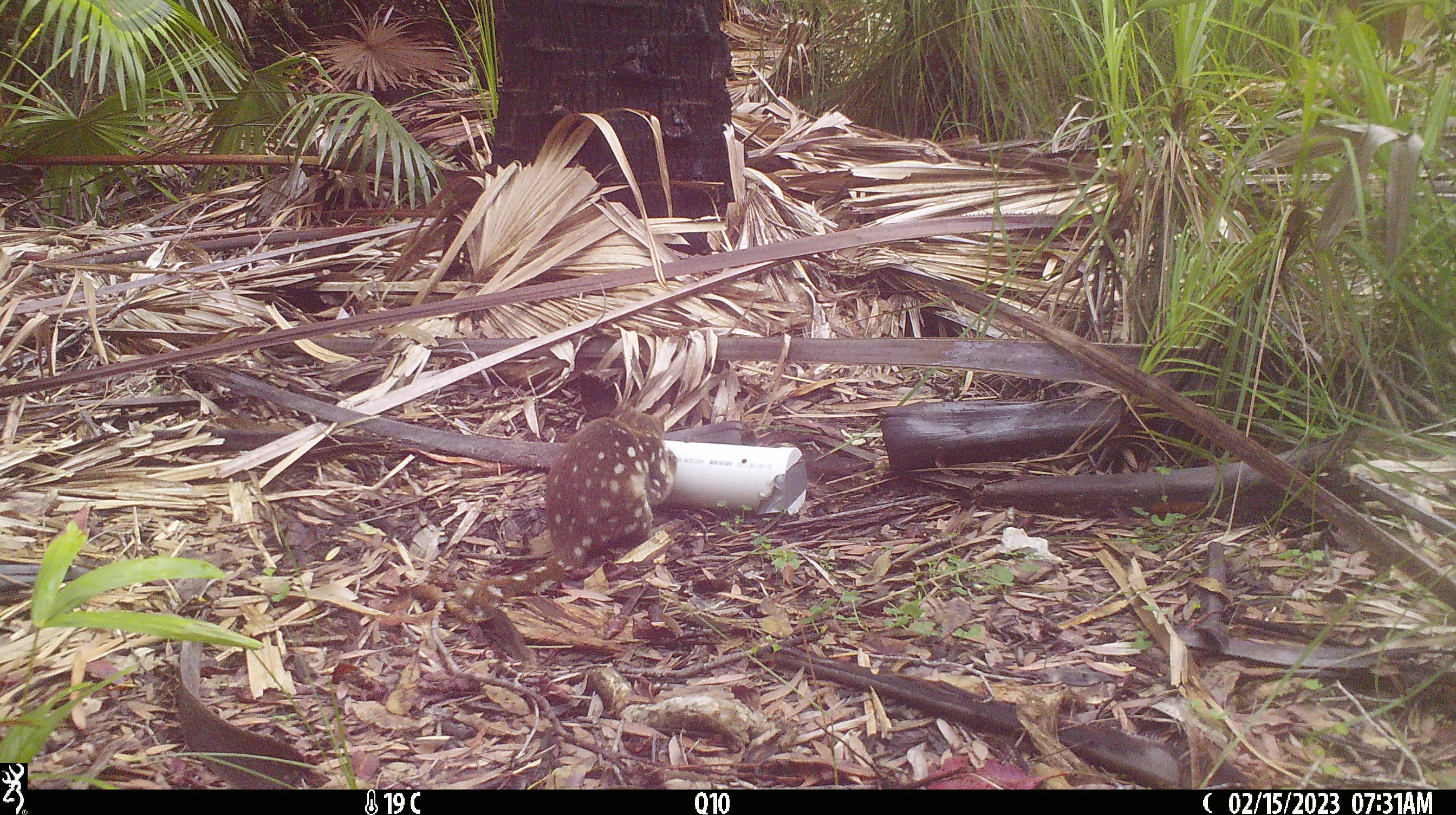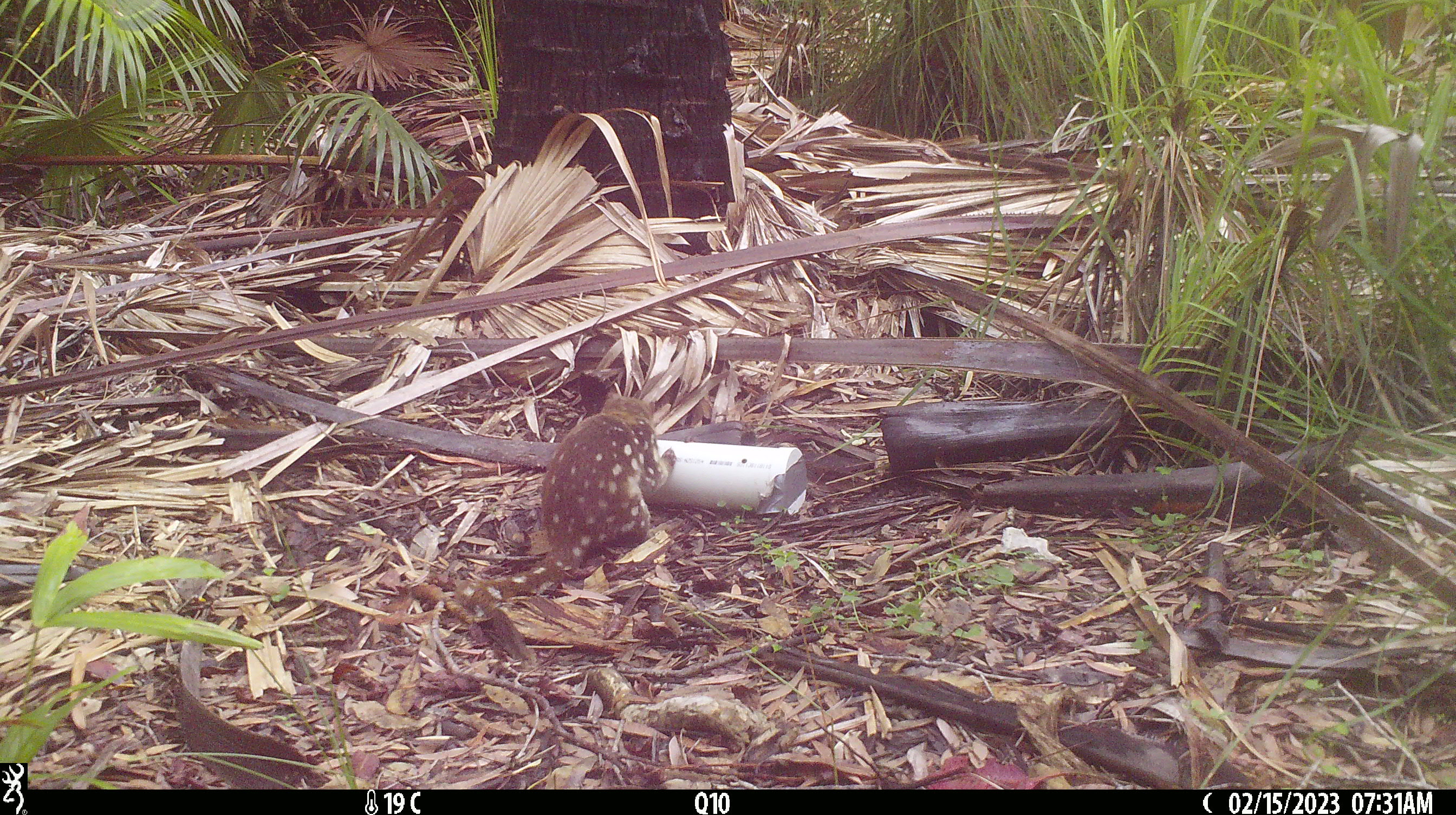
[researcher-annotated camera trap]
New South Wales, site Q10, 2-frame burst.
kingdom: Animalia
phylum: Chordata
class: Mammalia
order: Dasyuromorphia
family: Dasyuridae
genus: Dasyurus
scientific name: Dasyurus maculatus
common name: spotted-tailed quoll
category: quoll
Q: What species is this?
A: Quoll (spotted-tailed quoll) (Dasyurus maculatus).